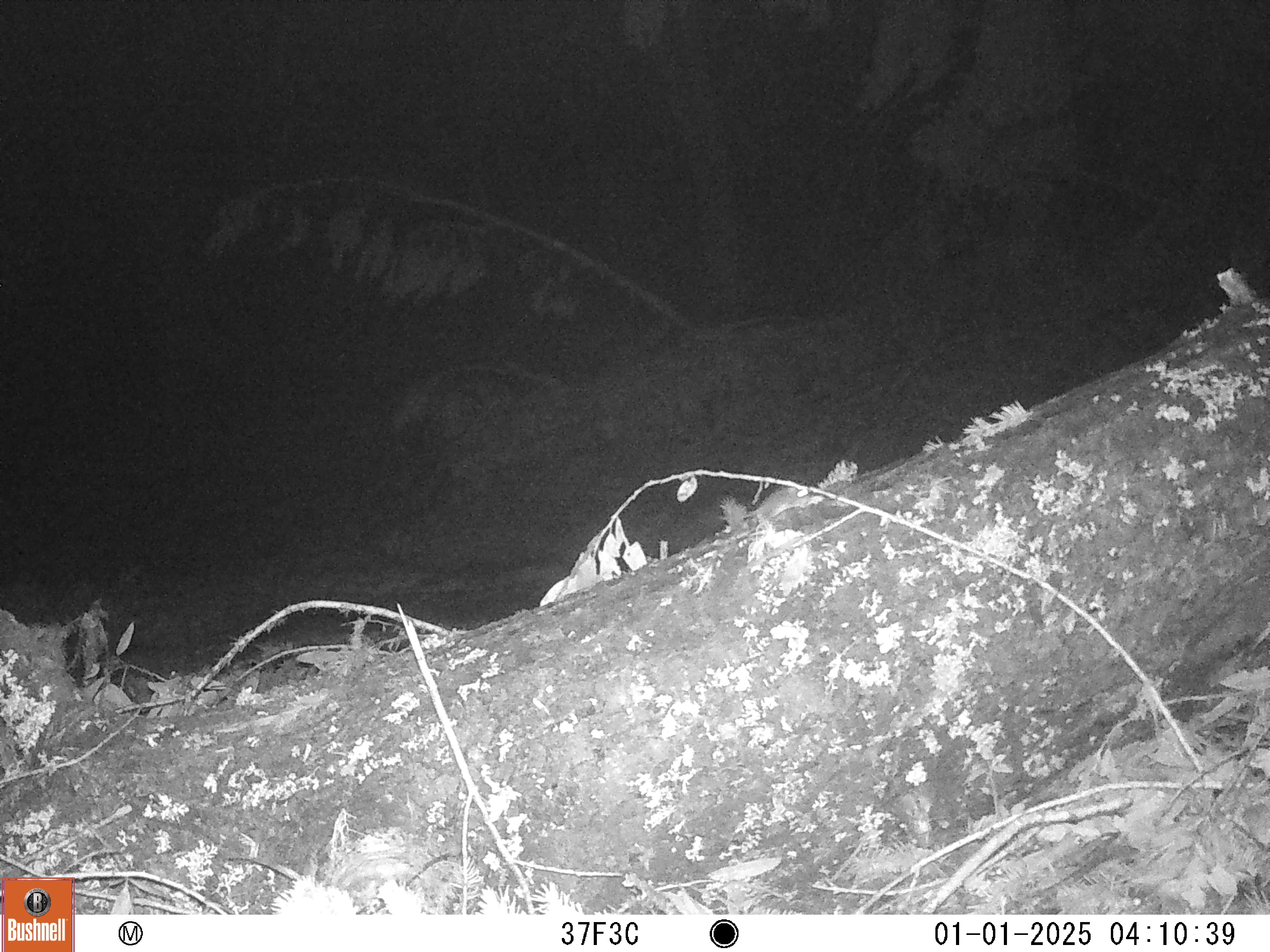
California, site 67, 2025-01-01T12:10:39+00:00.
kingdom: Animalia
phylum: Chordata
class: Mammalia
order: Rodentia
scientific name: Rodentia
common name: mouse or rat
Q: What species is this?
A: Mouse or rat (Rodentia).